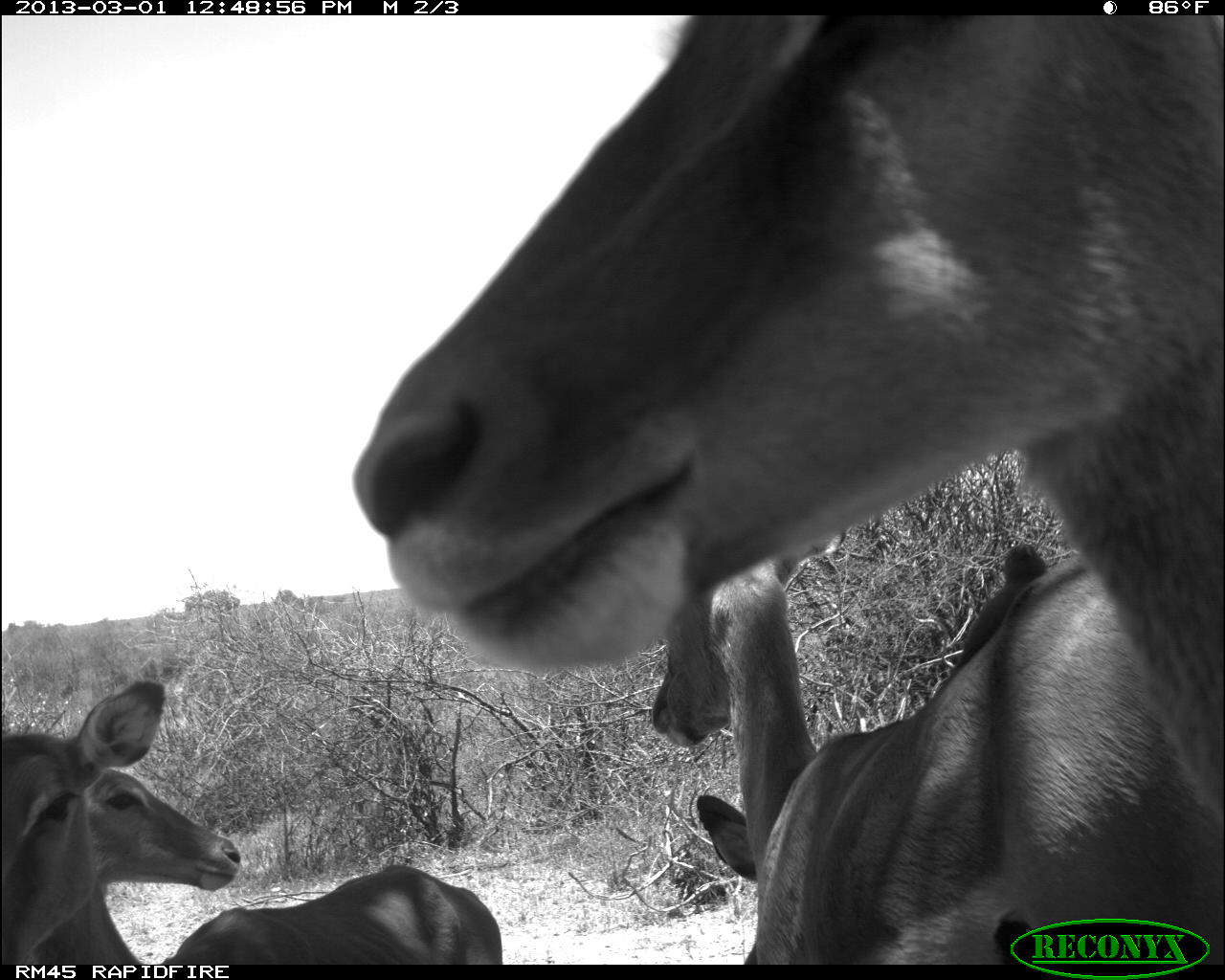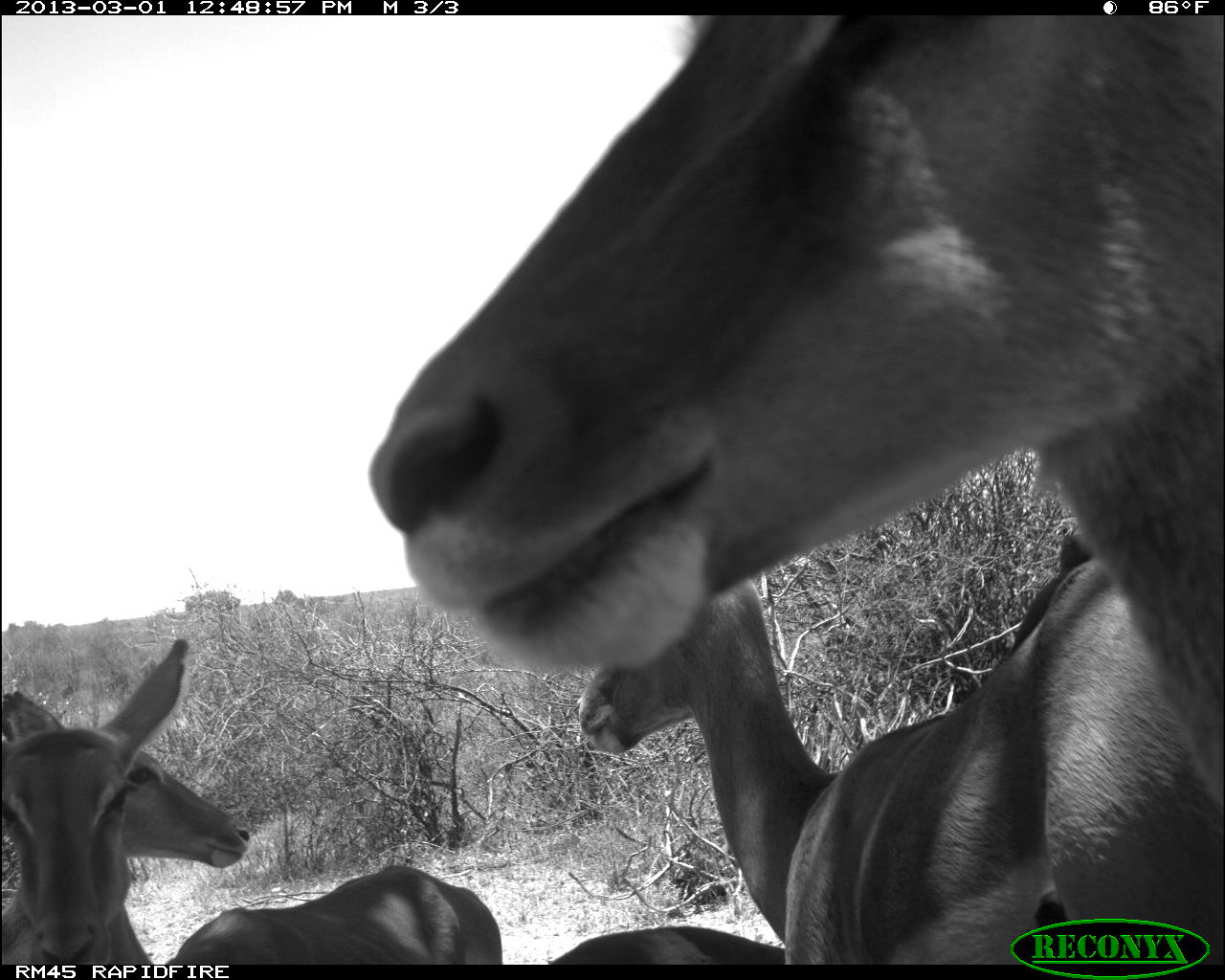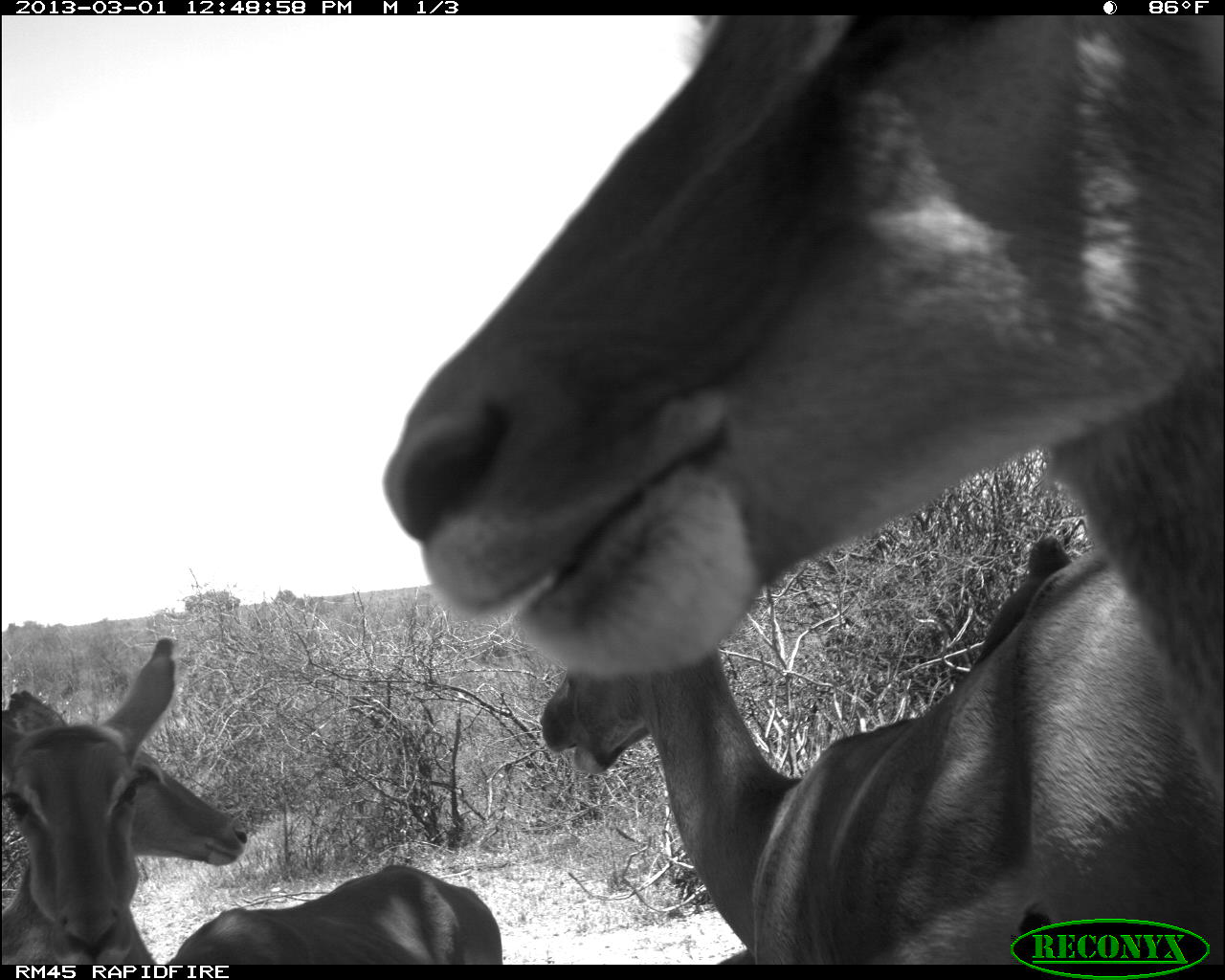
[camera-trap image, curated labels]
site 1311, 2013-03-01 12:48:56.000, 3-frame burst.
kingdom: Animalia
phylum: Chordata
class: Mammalia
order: Artiodactyla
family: Bovidae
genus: Aepyceros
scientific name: Aepyceros melampus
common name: impala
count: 4